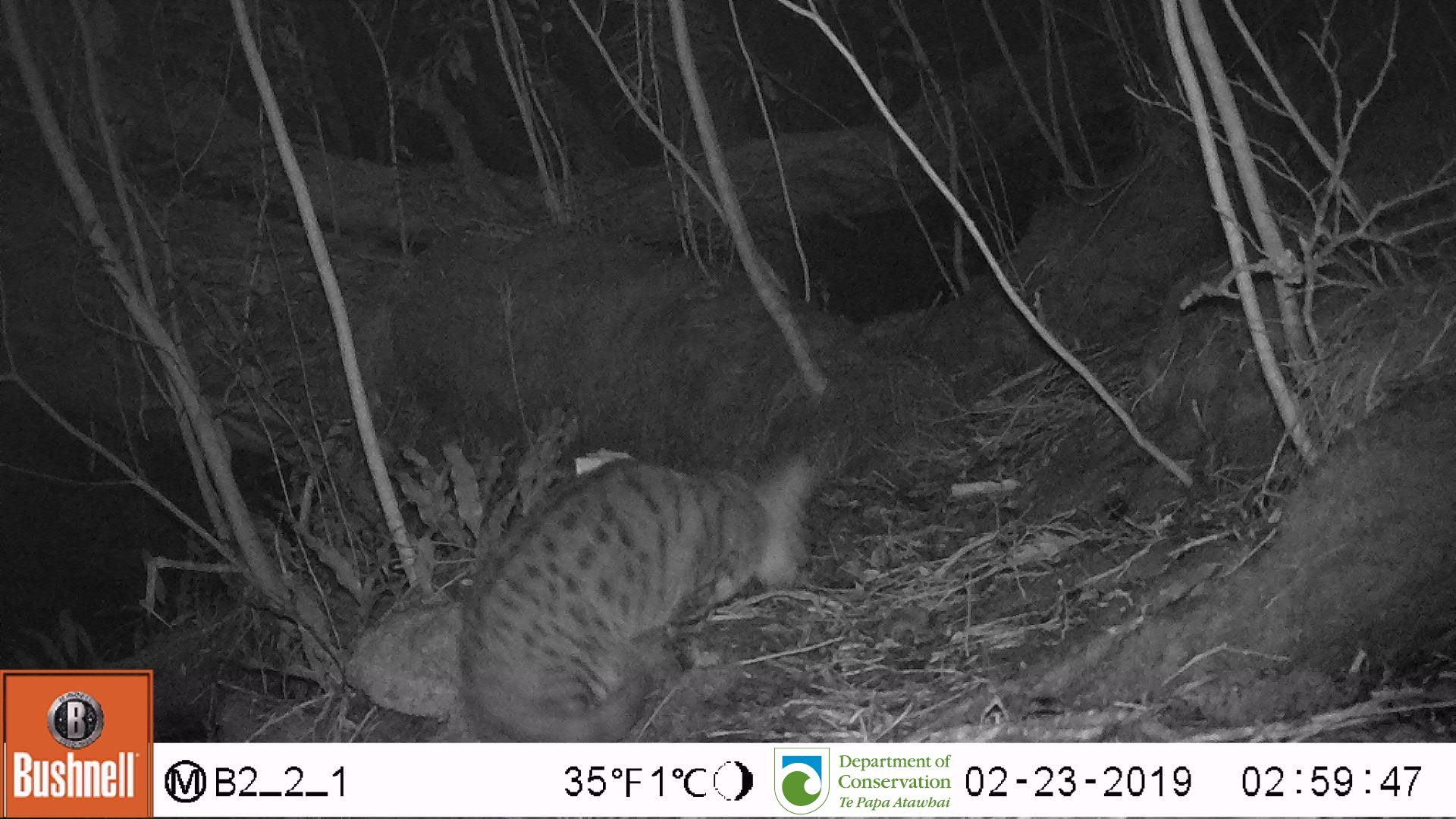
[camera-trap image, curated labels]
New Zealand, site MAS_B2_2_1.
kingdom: Animalia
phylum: Chordata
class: Mammalia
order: Carnivora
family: Felidae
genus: Felis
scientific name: Felis catus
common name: domestic cat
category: cat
Cat (domestic cat) (Felis catus).